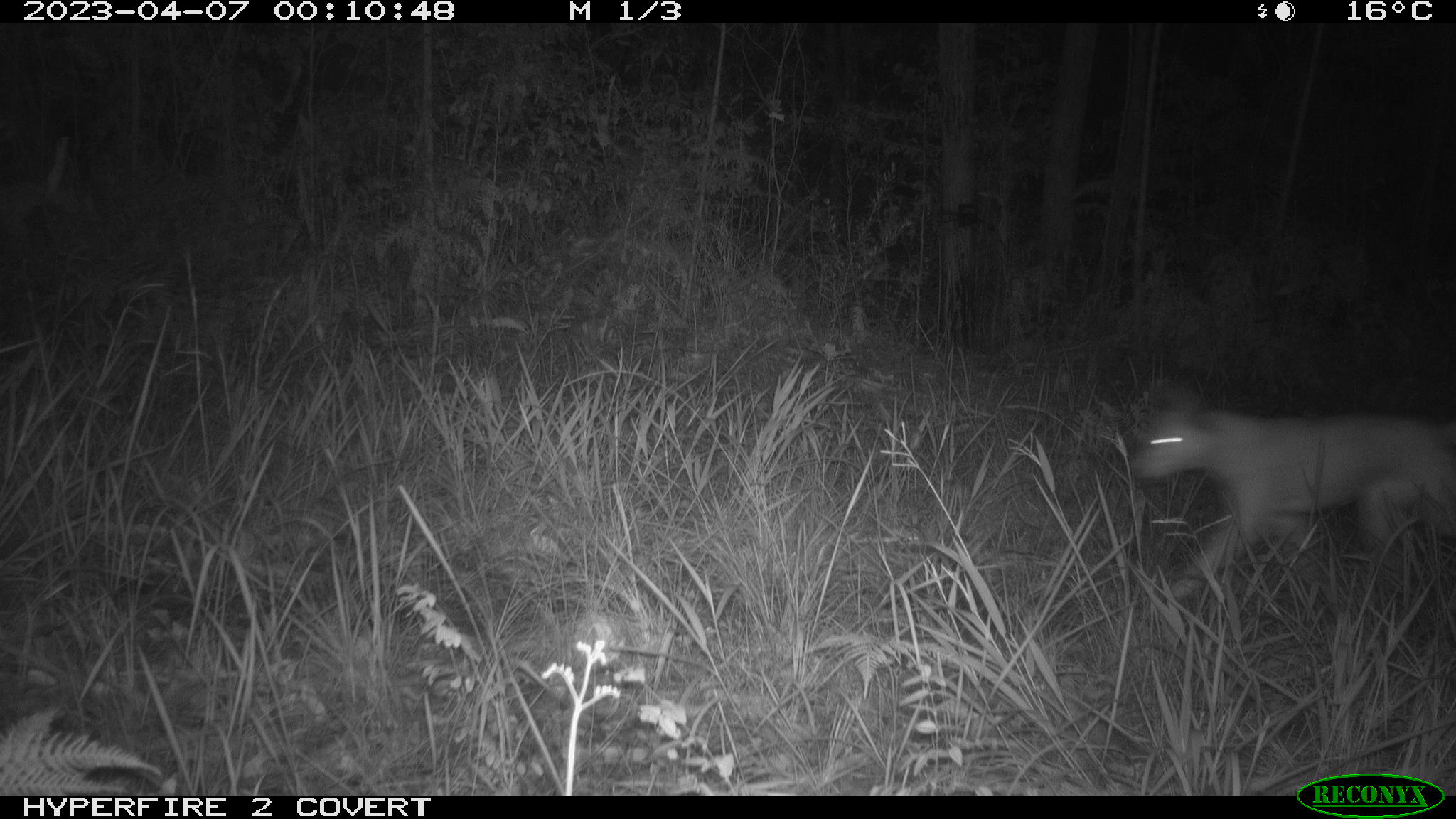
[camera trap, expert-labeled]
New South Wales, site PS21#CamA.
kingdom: Animalia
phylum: Chordata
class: Mammalia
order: Carnivora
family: Canidae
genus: Canis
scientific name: Canis familiaris dingo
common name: dingo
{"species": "dingo (Canis familiaris dingo)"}